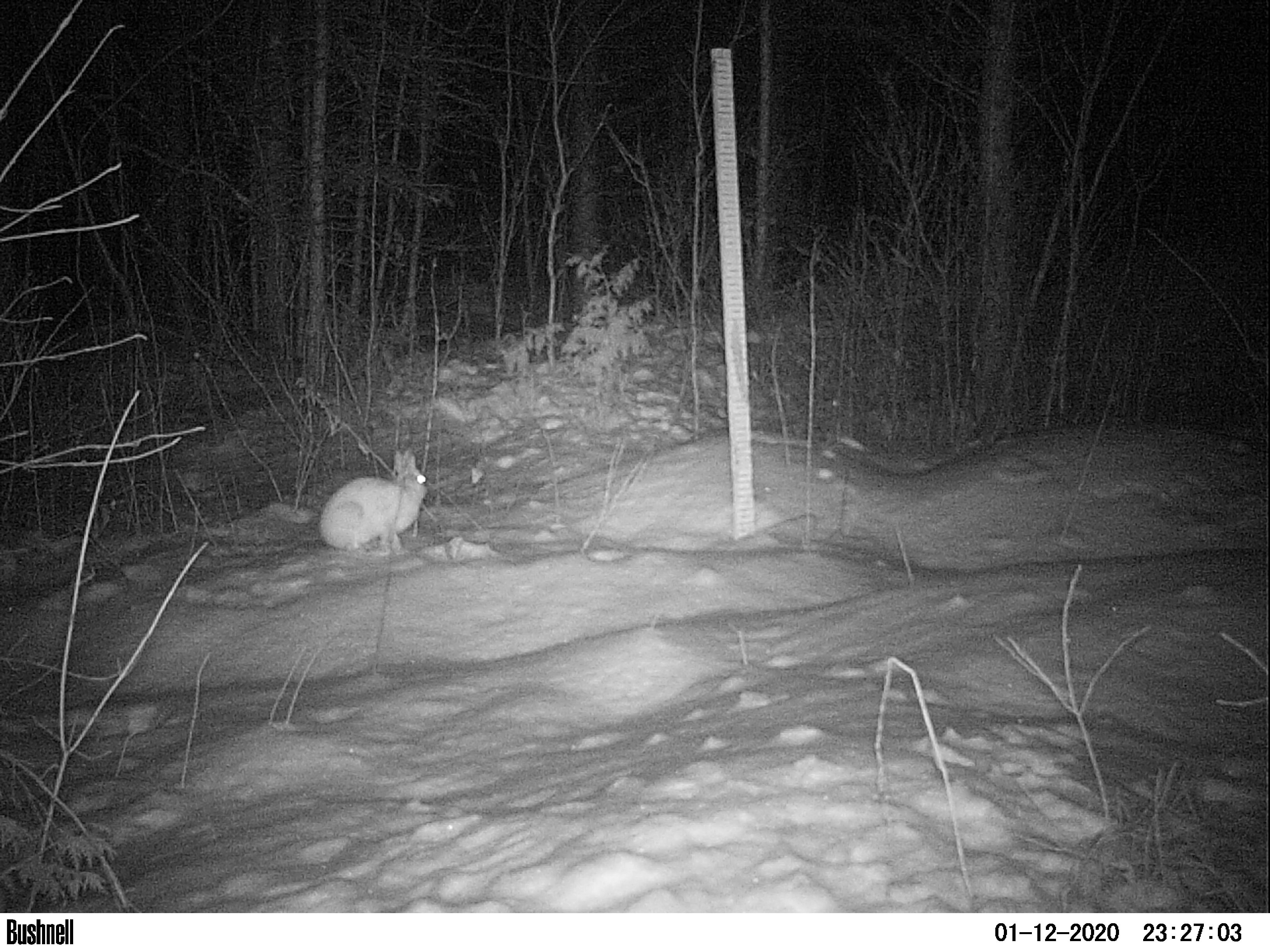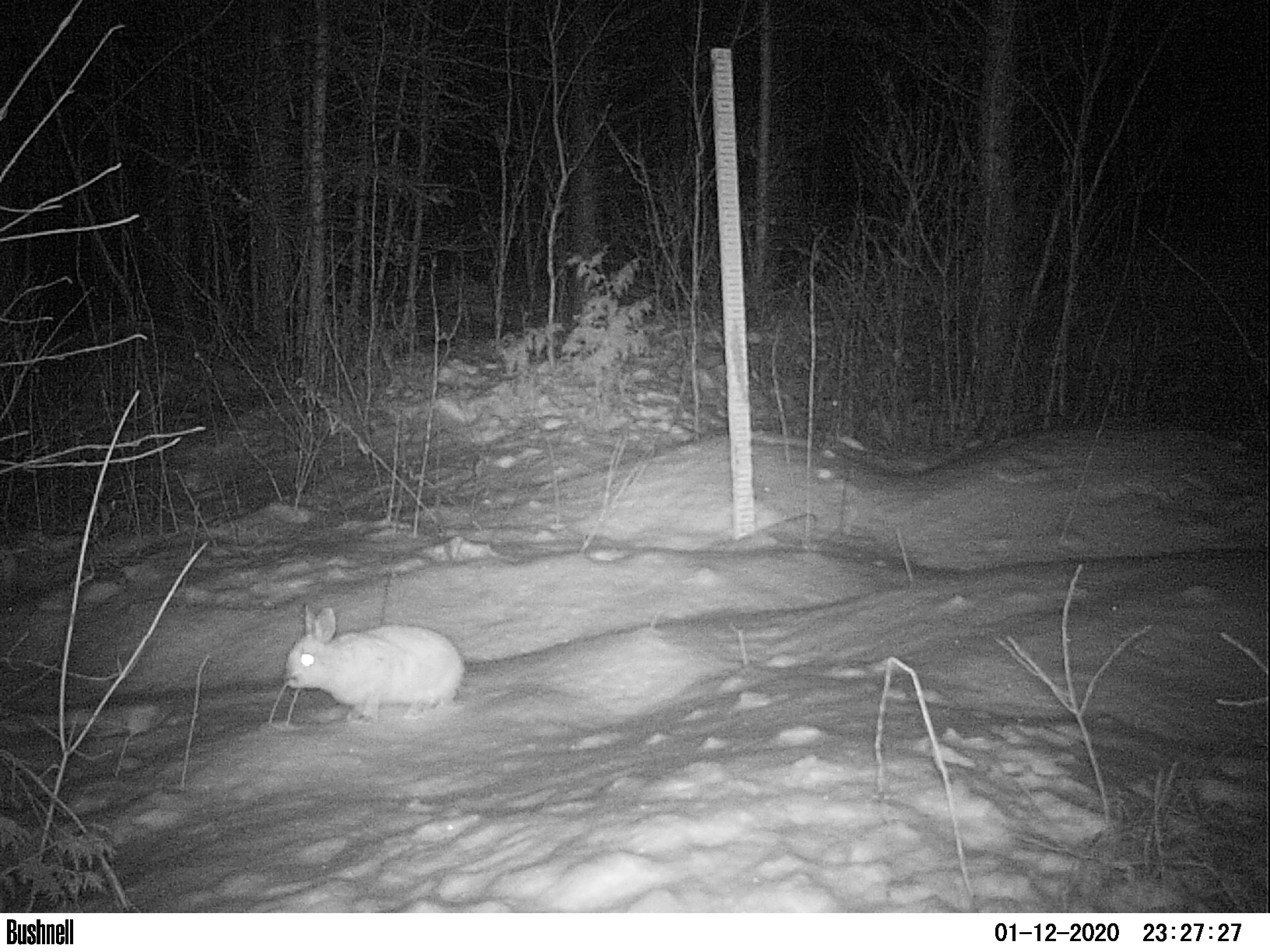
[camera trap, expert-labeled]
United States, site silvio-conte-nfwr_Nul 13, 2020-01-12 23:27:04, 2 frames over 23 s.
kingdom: Animalia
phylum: Chordata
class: Mammalia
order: Lagomorpha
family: Leporidae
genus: Lepus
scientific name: Lepus americanus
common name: snowshoe hare